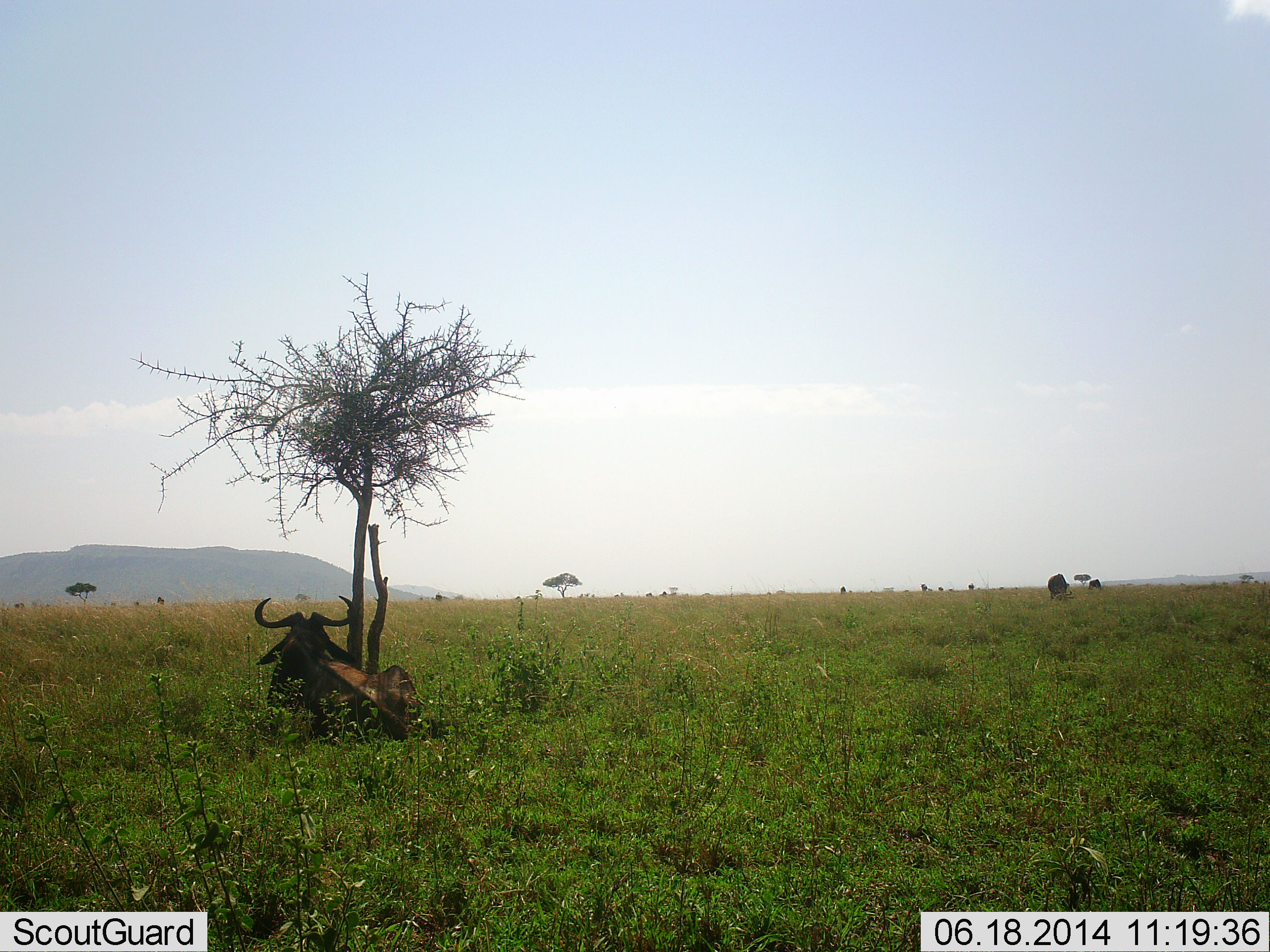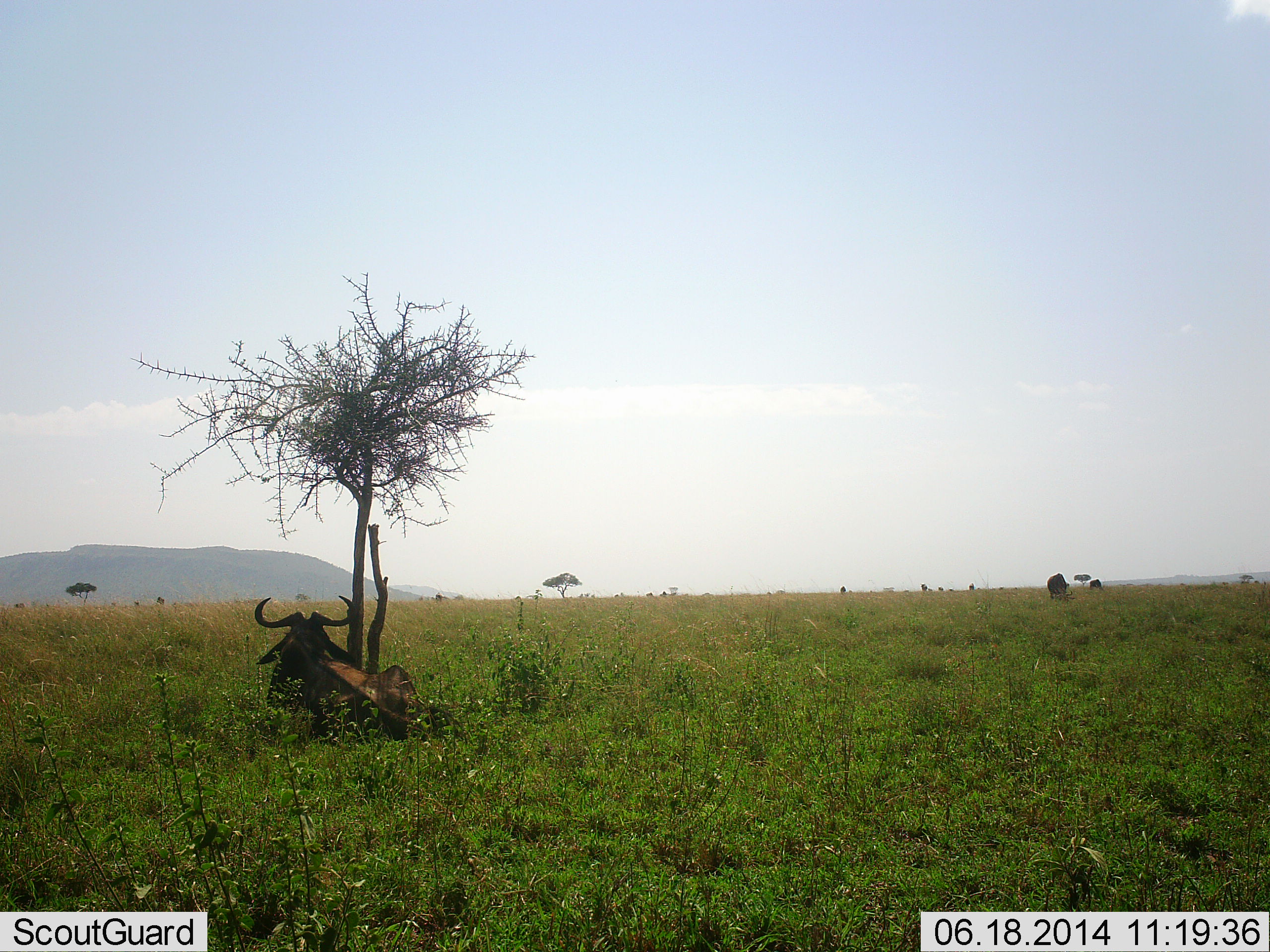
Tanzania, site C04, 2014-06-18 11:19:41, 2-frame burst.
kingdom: Animalia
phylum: Chordata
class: Mammalia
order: Artiodactyla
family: Bovidae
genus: Connochaetes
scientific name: Connochaetes taurinus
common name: blue wildebeest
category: wildebeest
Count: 1.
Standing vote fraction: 10%.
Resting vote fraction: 100%.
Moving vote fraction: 0%.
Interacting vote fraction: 0%.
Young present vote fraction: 0%.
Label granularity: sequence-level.